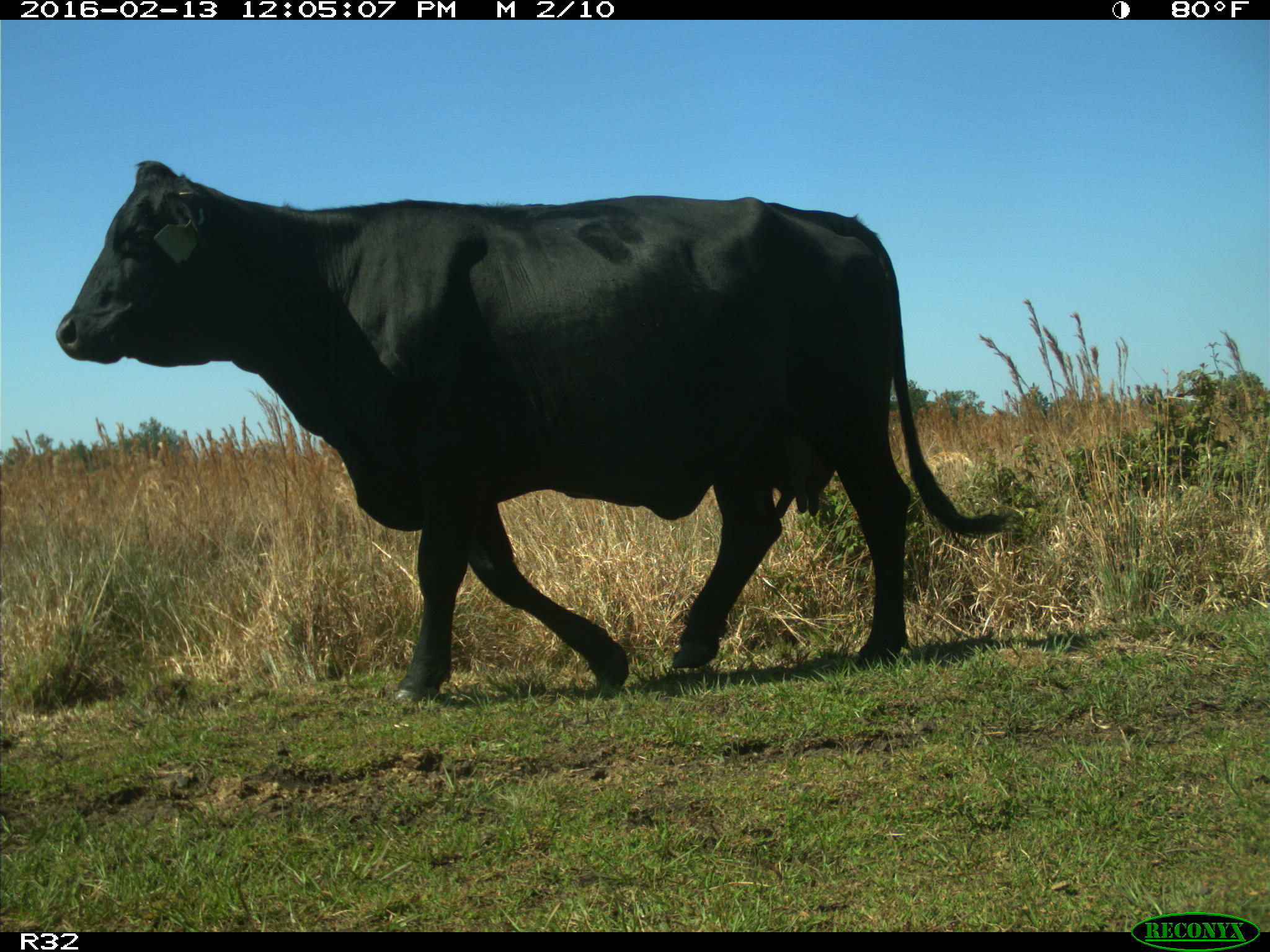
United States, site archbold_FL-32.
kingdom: Animalia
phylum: Chordata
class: Mammalia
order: Artiodactyla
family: Bovidae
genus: Bos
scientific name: Bos taurus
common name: domestic cow